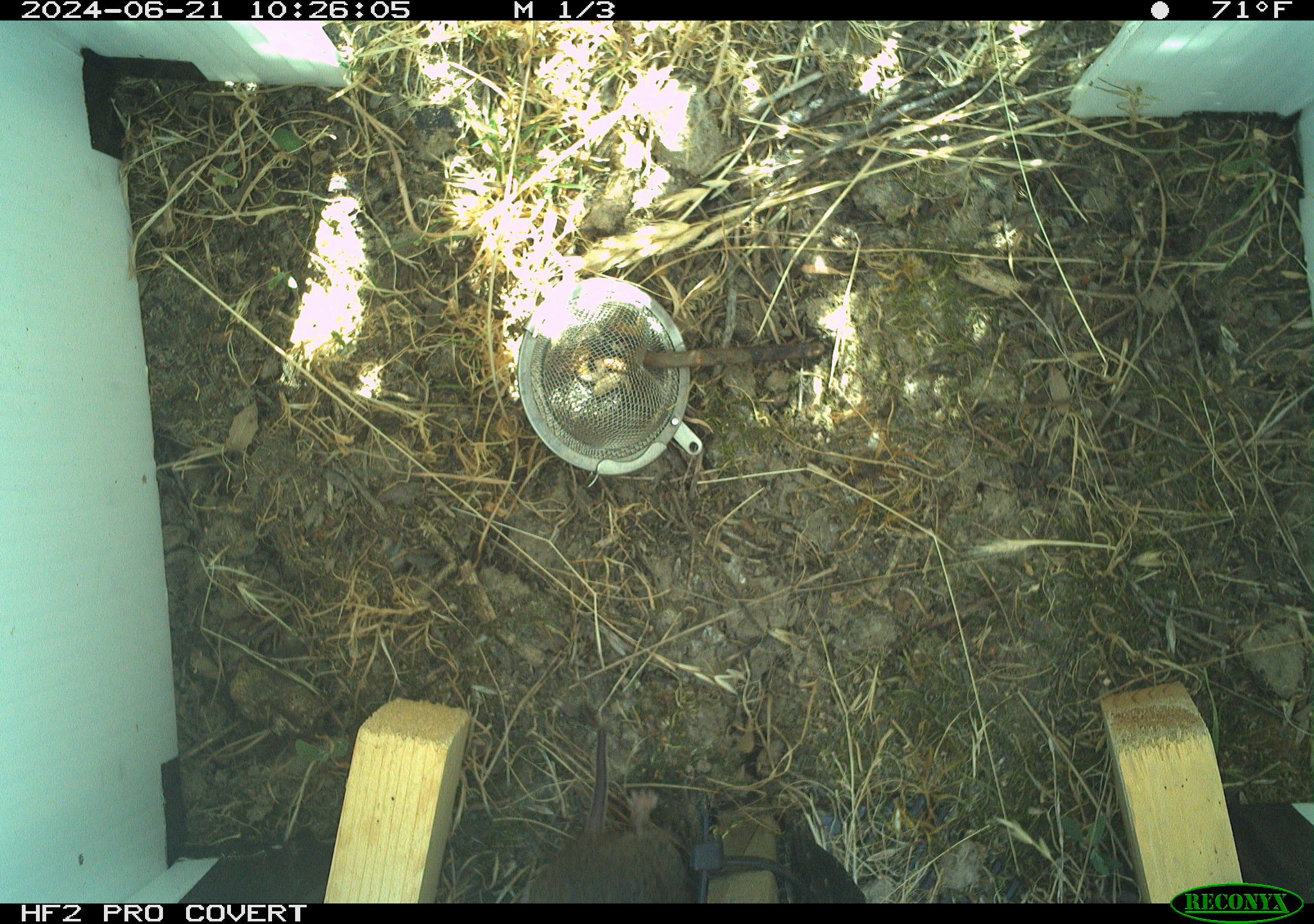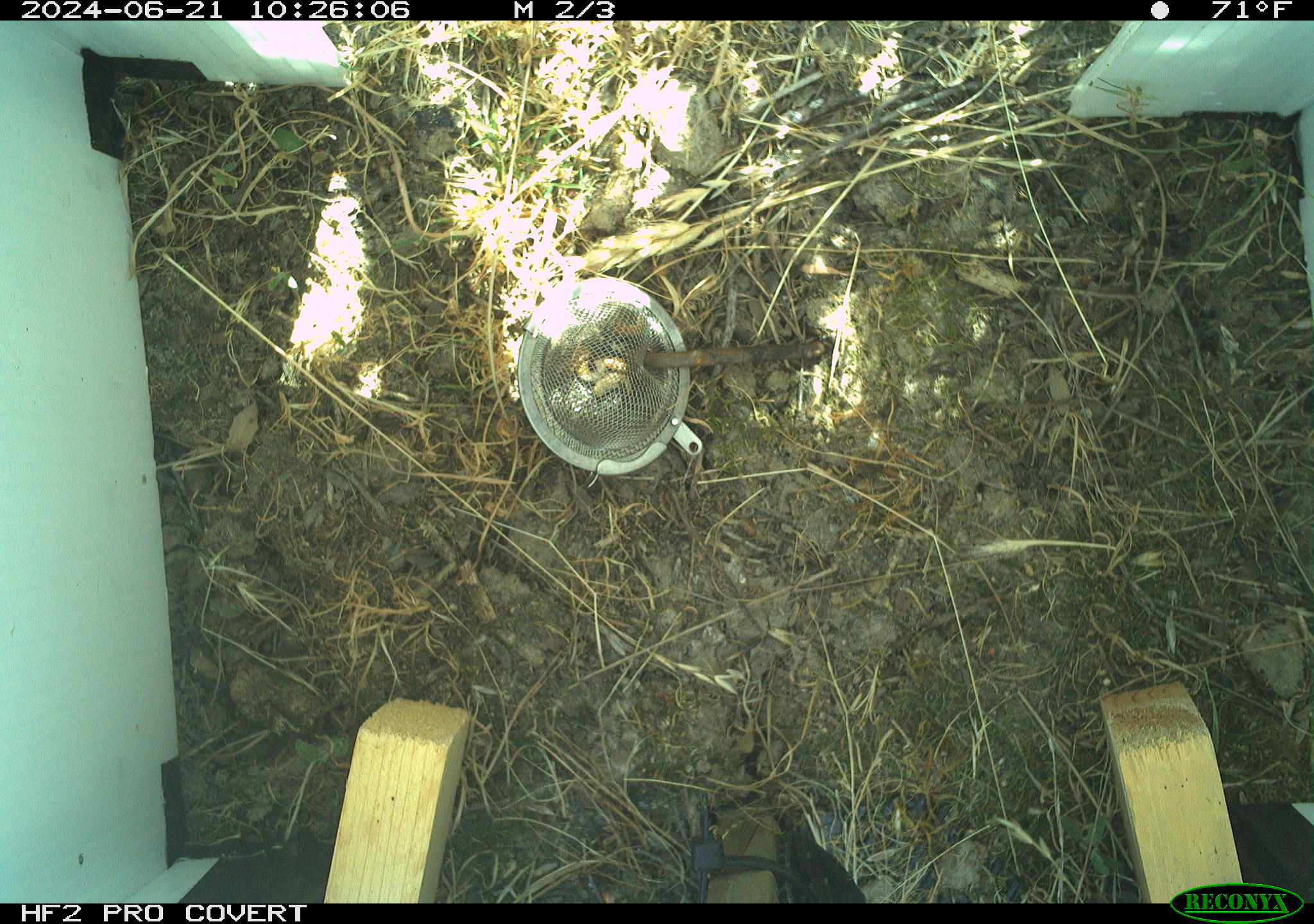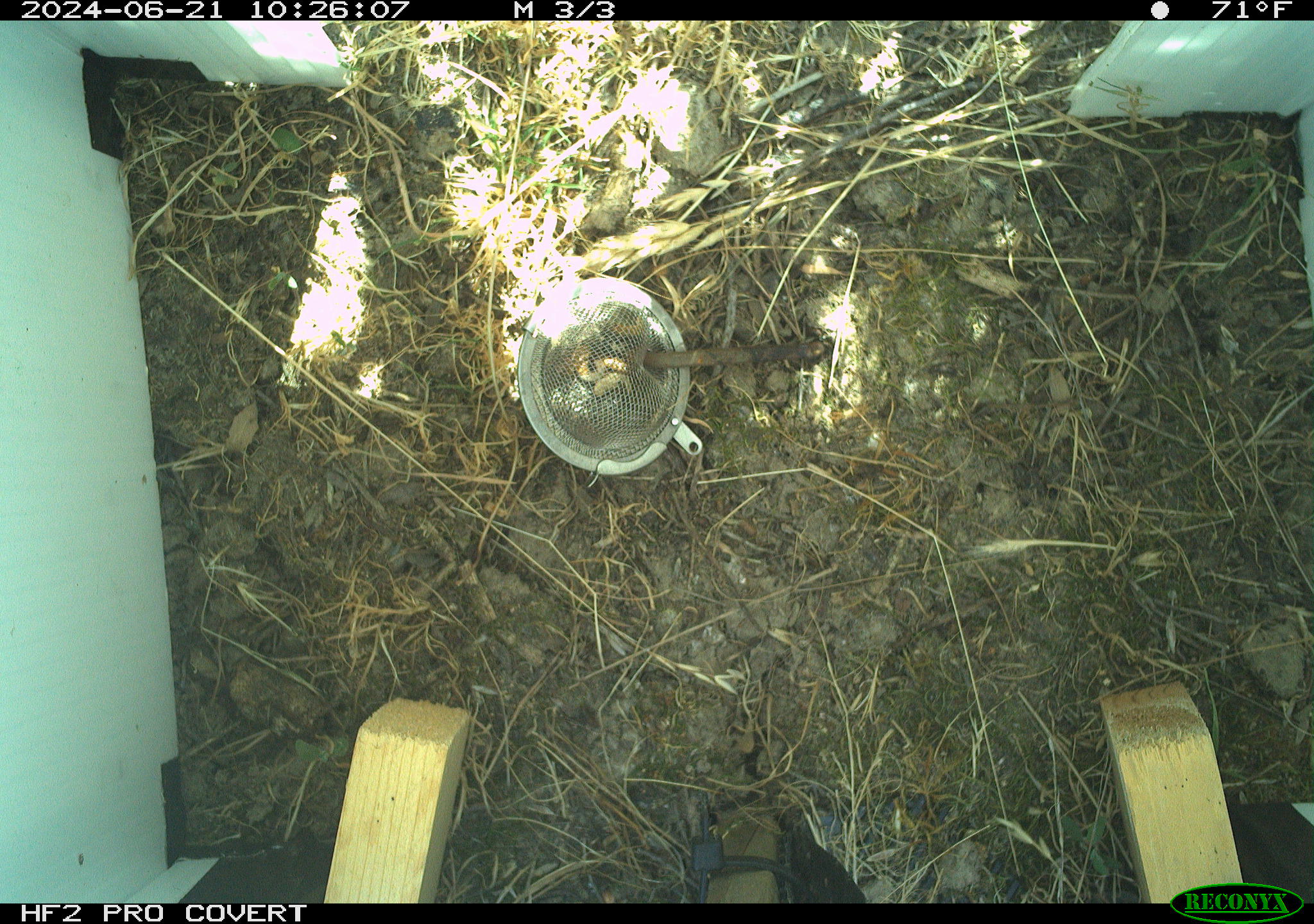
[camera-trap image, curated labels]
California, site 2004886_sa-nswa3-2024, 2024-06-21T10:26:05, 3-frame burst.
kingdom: Animalia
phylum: Chordata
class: Mammalia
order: Rodentia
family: Cricetidae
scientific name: Arvicolinae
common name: voles, lemmings, and muskrats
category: arvicolinae subfamily